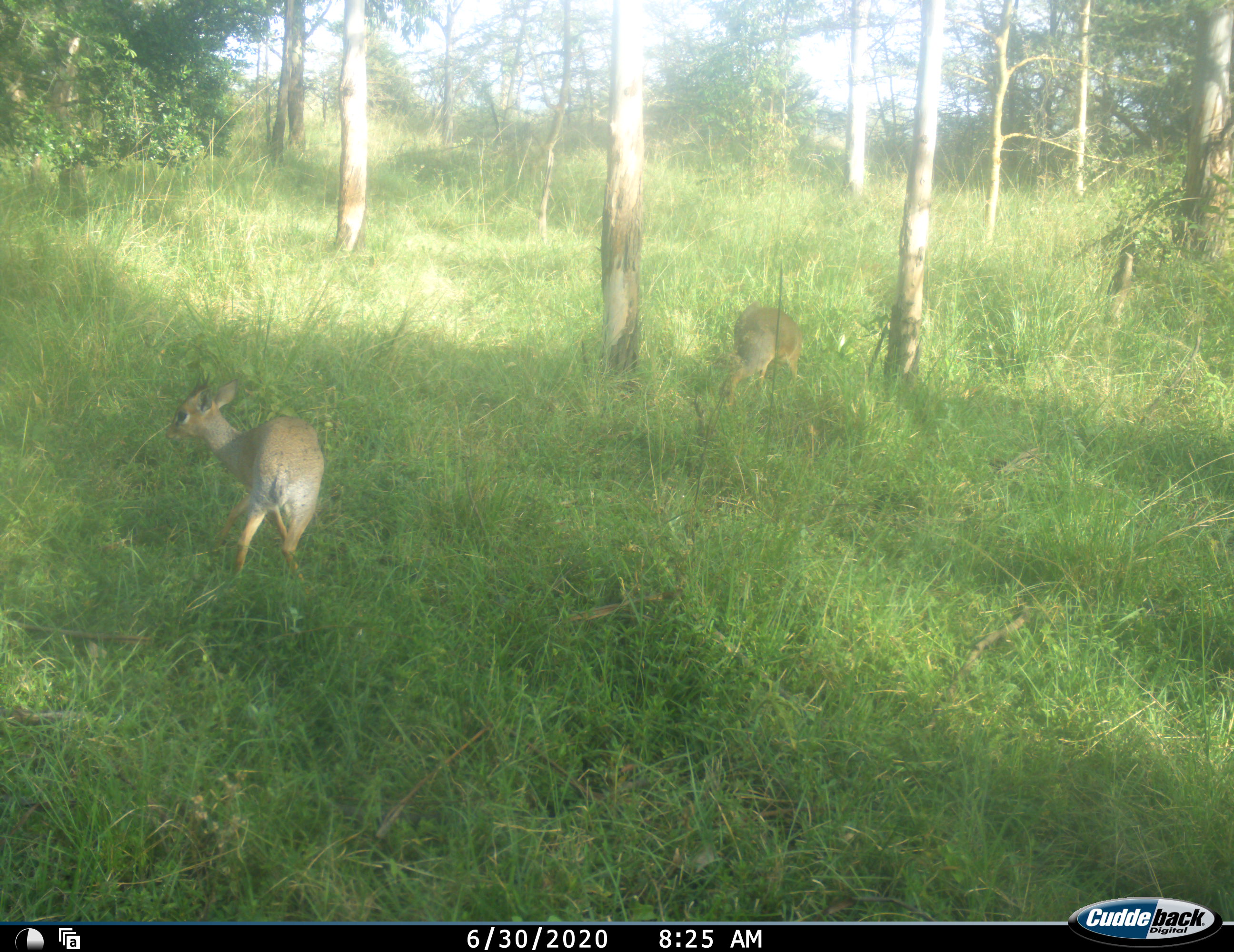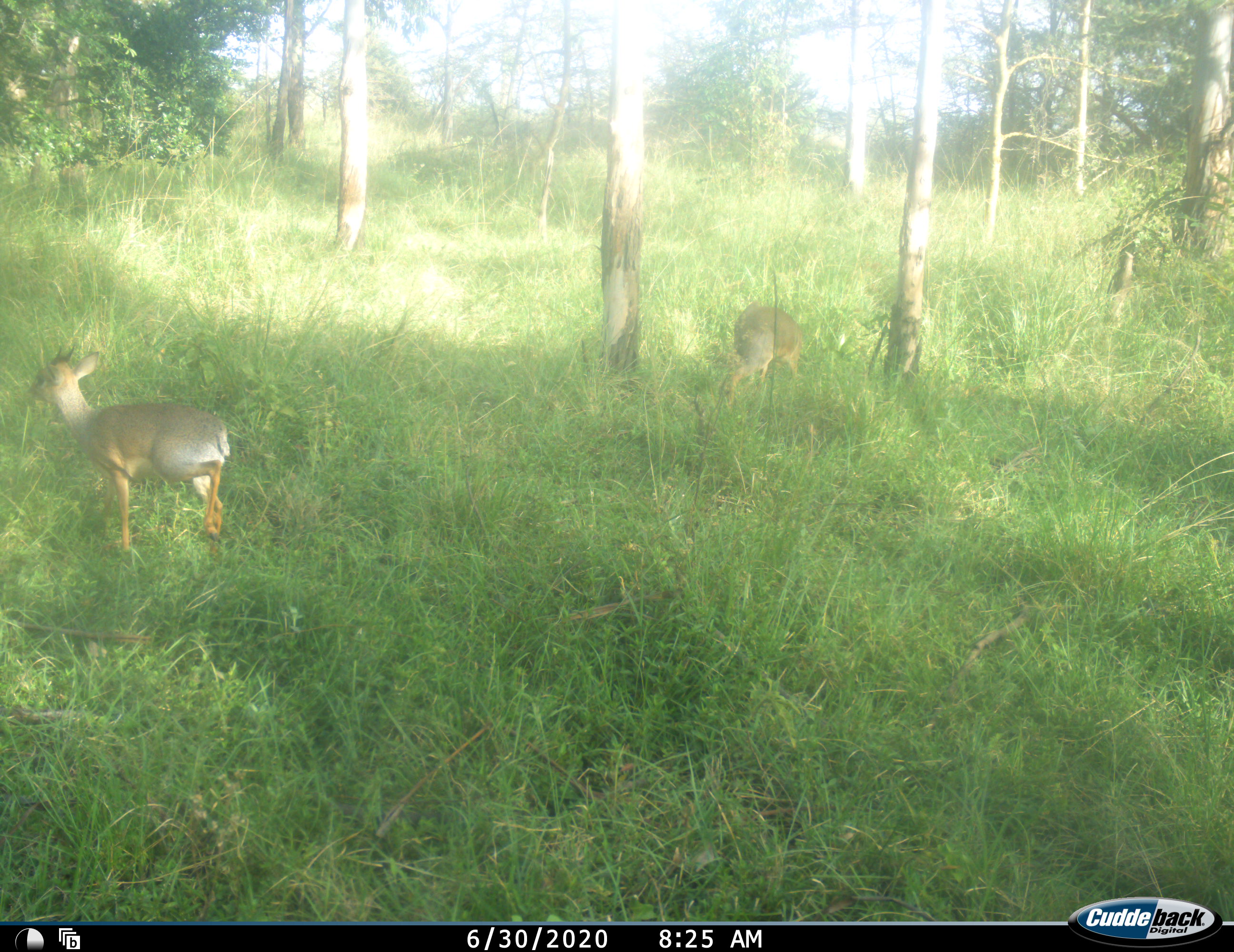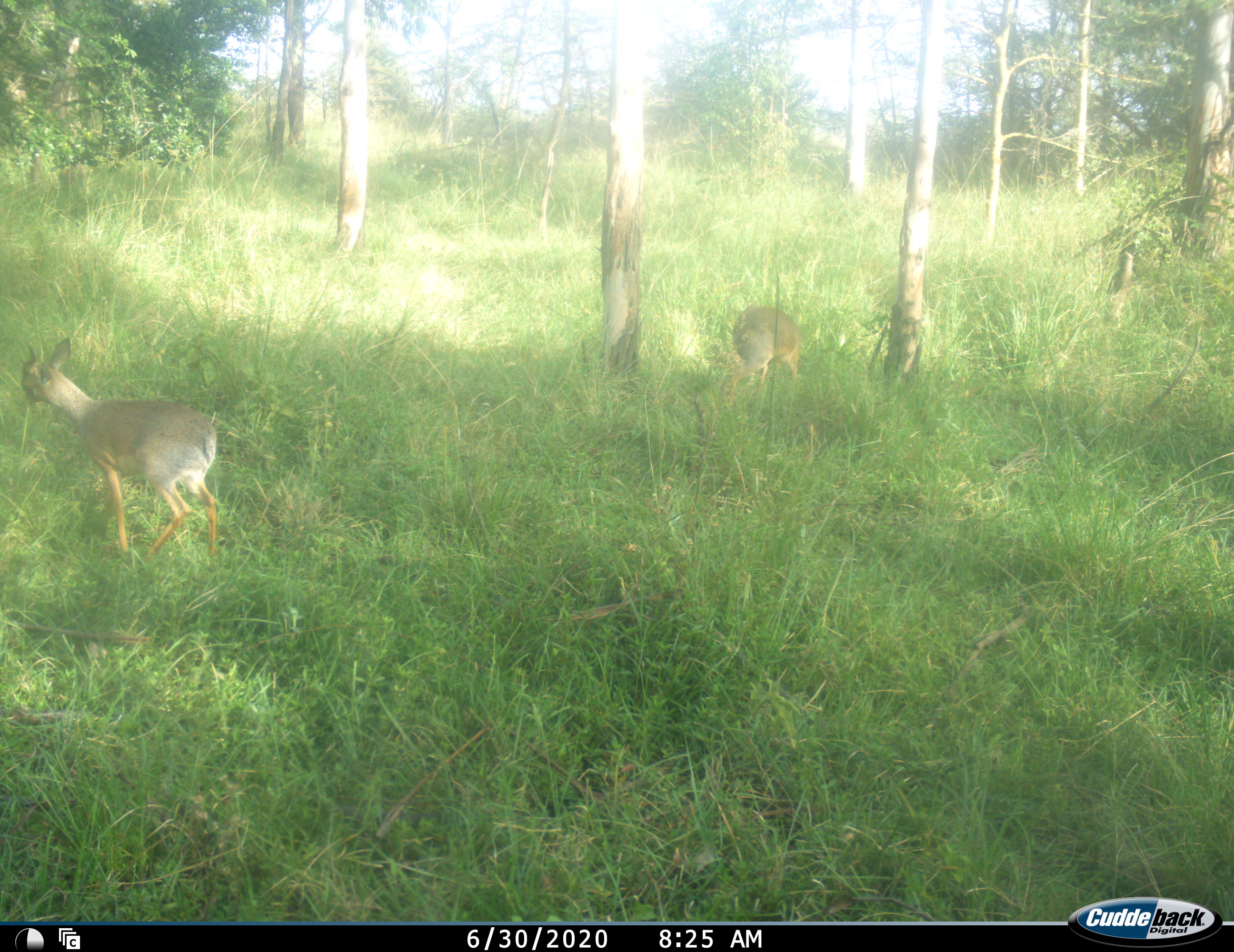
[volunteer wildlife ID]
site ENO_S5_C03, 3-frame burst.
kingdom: Animalia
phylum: Chordata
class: Mammalia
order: Artiodactyla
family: Bovidae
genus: Madoqua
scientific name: Madoqua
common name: dik-dik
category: dikdik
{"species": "dikdik (dik-dik) (Madoqua)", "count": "2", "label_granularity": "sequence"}